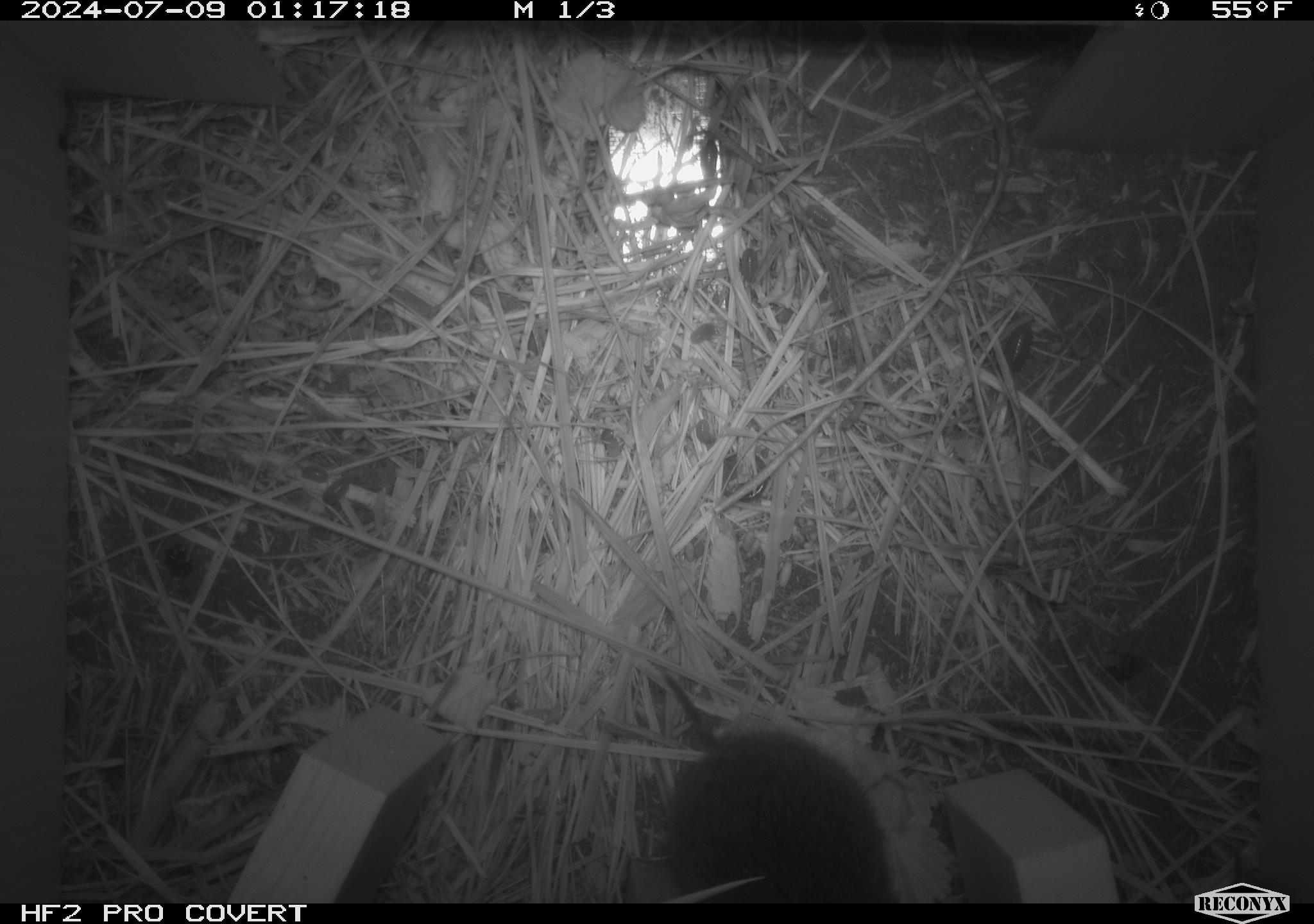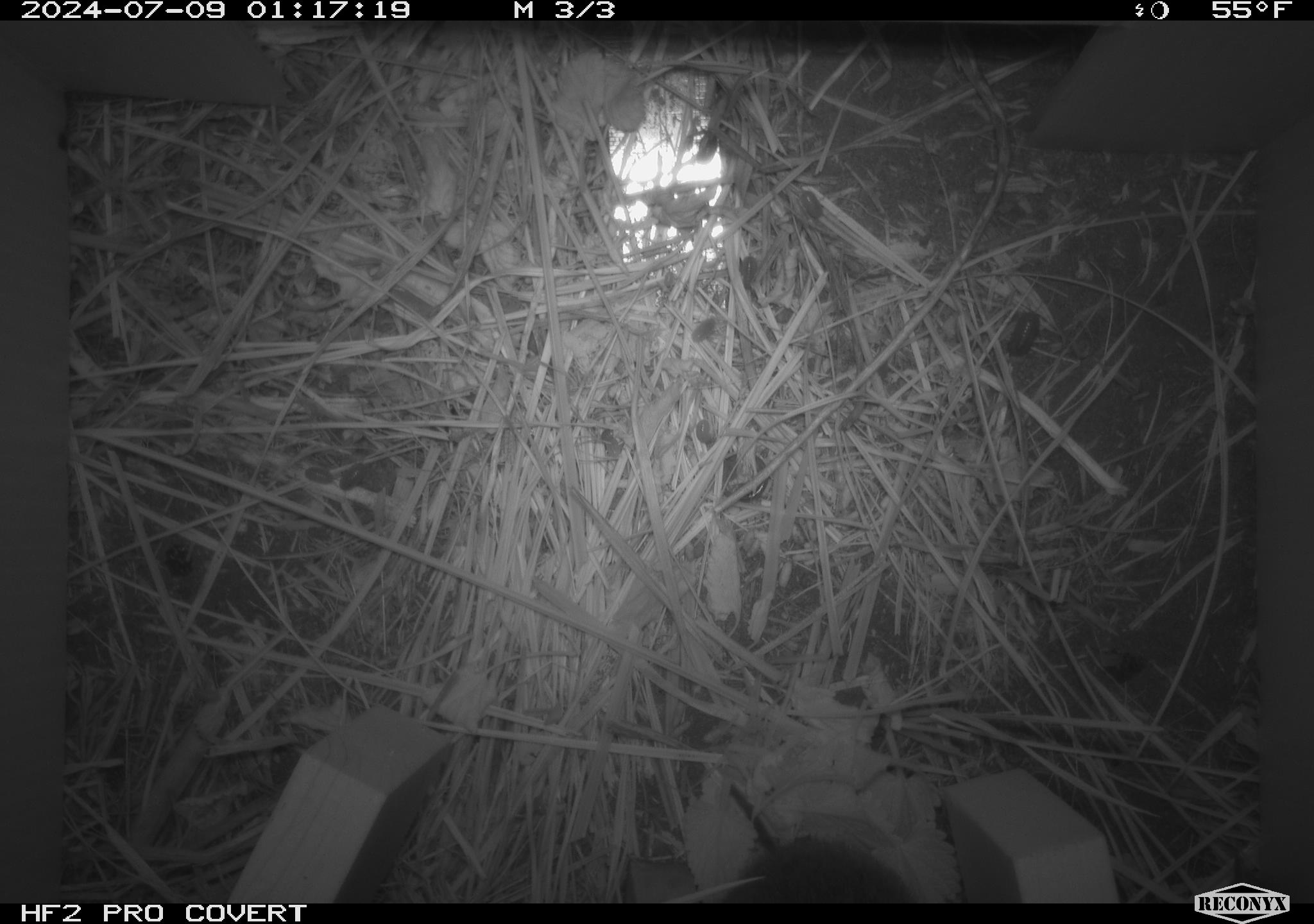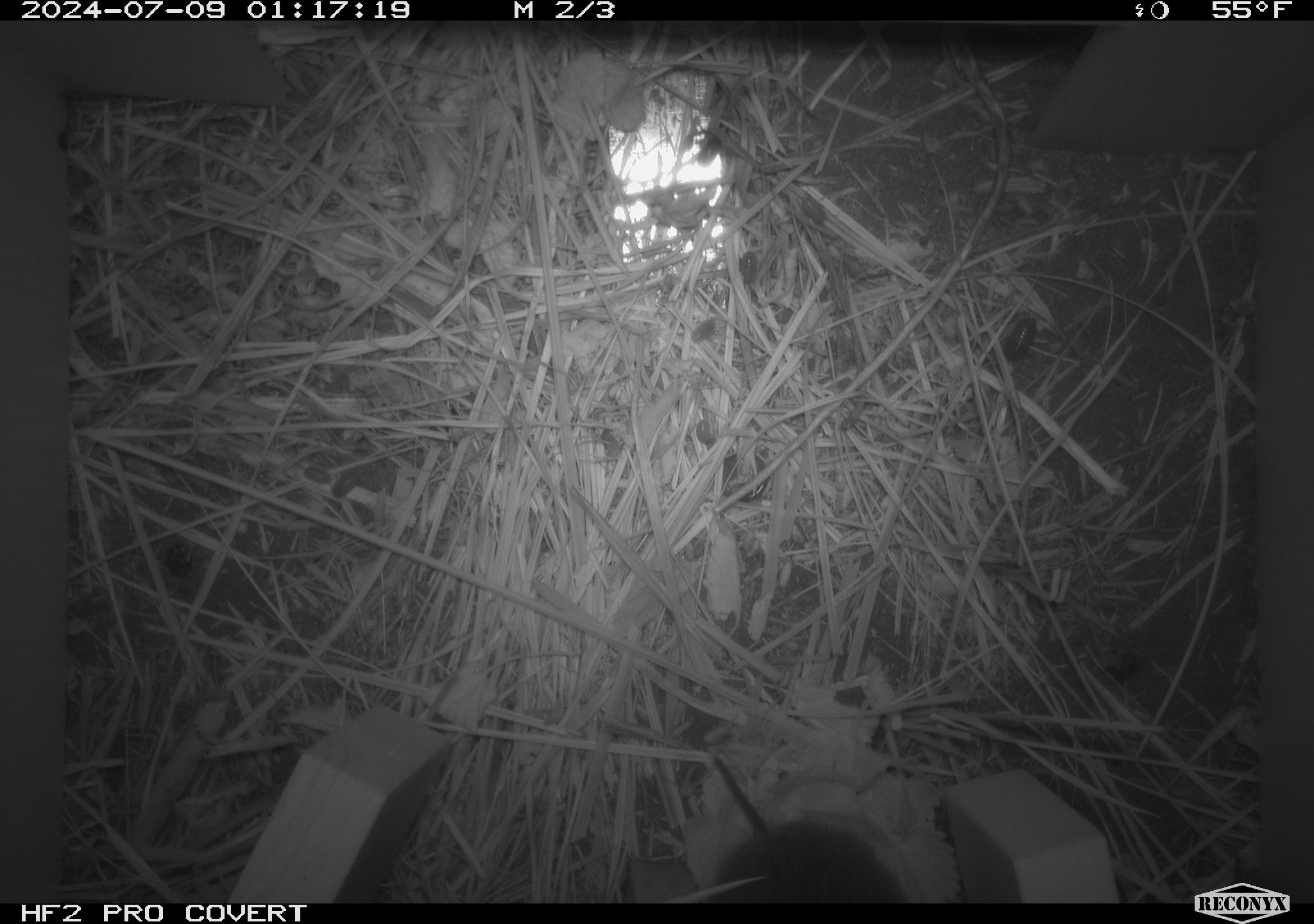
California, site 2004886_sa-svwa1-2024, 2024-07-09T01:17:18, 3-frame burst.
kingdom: Animalia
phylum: Chordata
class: Mammalia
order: Rodentia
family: Cricetidae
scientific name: Arvicolinae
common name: voles, lemmings, and muskrats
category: arvicolinae subfamily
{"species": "arvicolinae subfamily (voles, lemmings, and muskrats) (Arvicolinae)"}